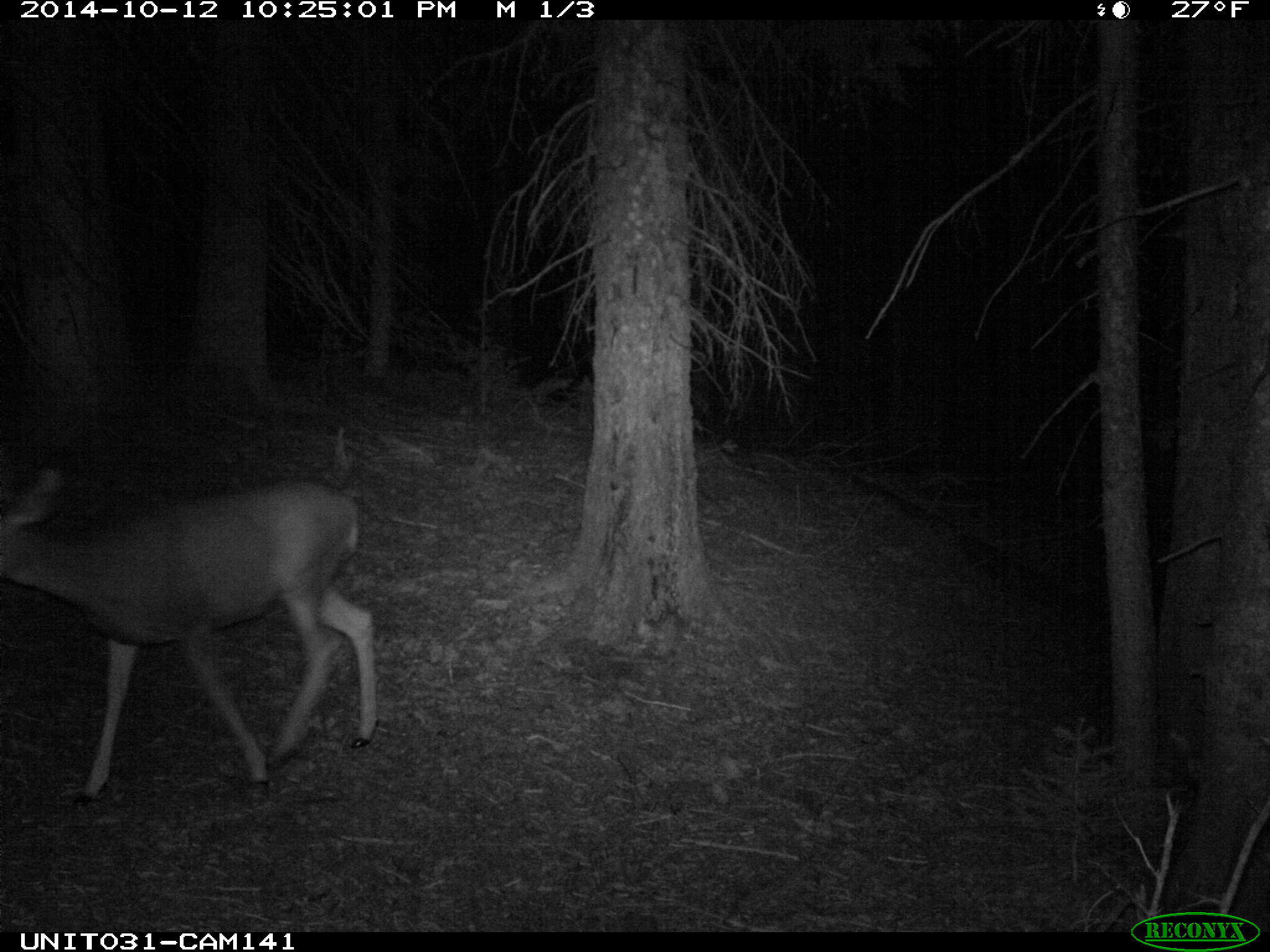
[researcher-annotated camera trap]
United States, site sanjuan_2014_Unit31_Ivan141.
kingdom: Animalia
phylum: Chordata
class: Mammalia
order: Artiodactyla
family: Cervidae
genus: Odocoileus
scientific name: Odocoileus hemionus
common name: mule deer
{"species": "Odocoileus hemionus (mule deer)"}